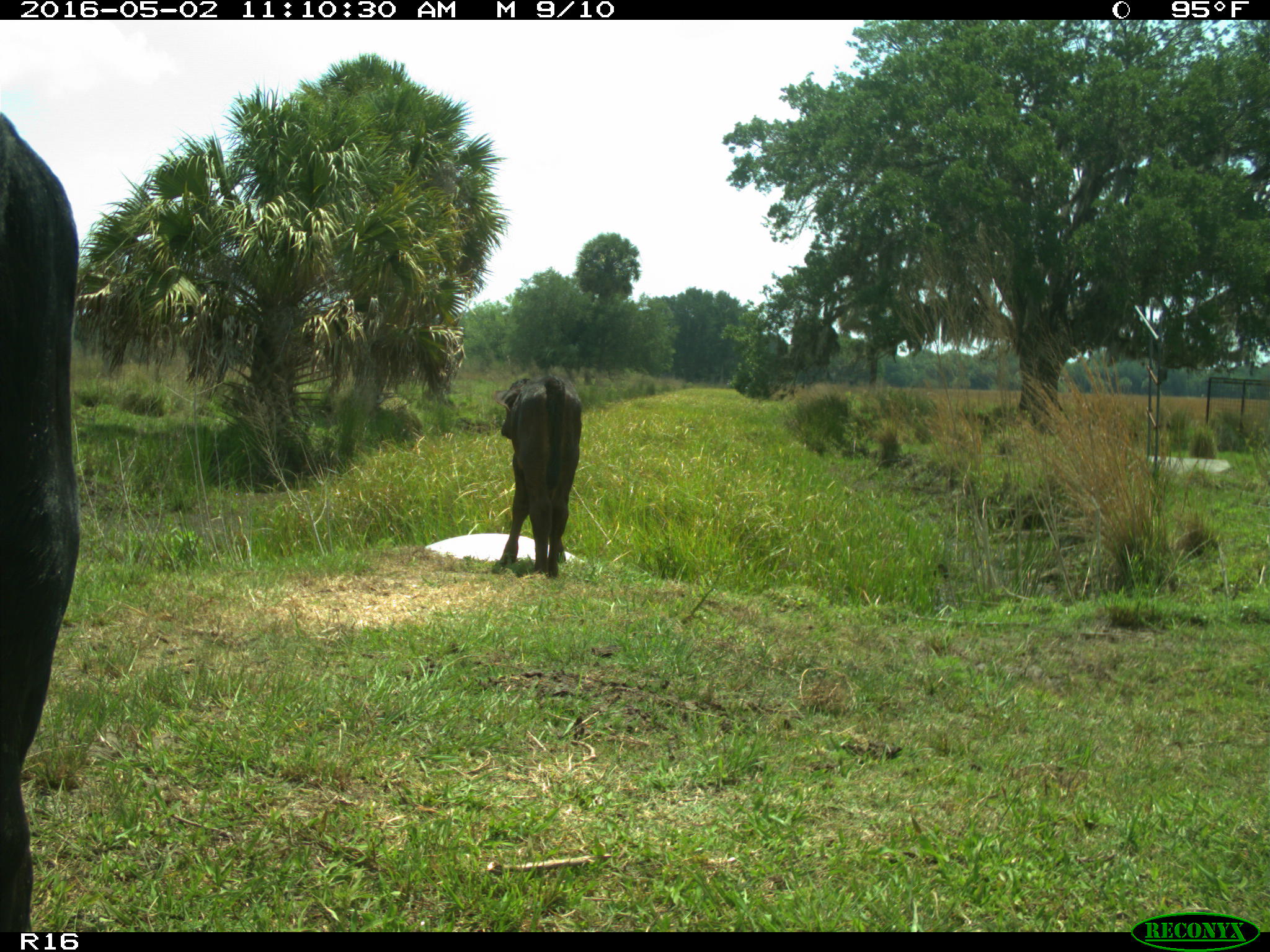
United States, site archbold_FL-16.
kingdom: Animalia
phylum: Chordata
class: Mammalia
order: Artiodactyla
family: Bovidae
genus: Bos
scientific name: Bos taurus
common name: domestic cow